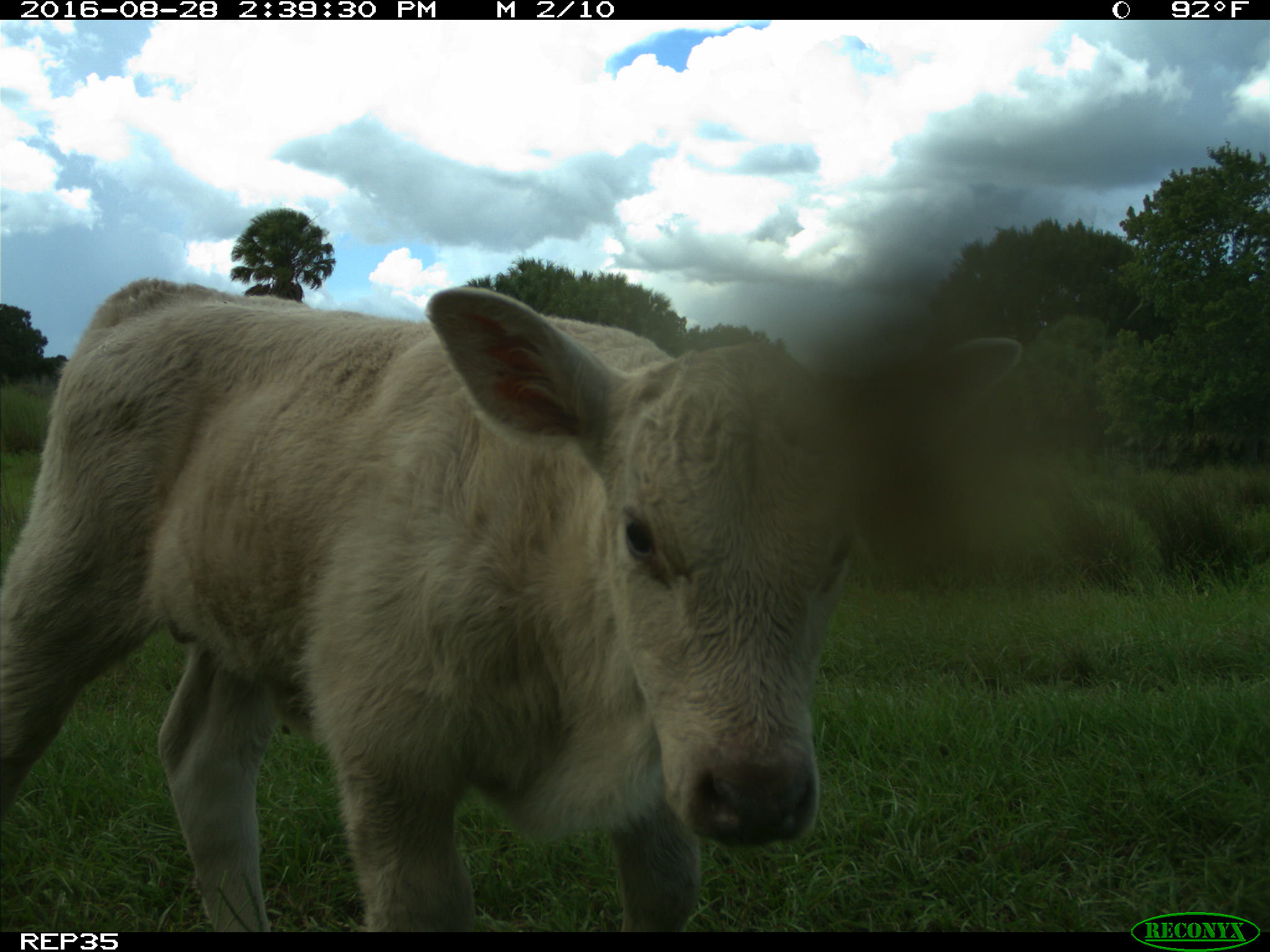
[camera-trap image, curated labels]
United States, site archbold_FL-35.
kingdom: Animalia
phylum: Chordata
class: Mammalia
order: Artiodactyla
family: Bovidae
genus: Bos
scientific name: Bos taurus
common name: domestic cow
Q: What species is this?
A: Bos taurus (domestic cow).